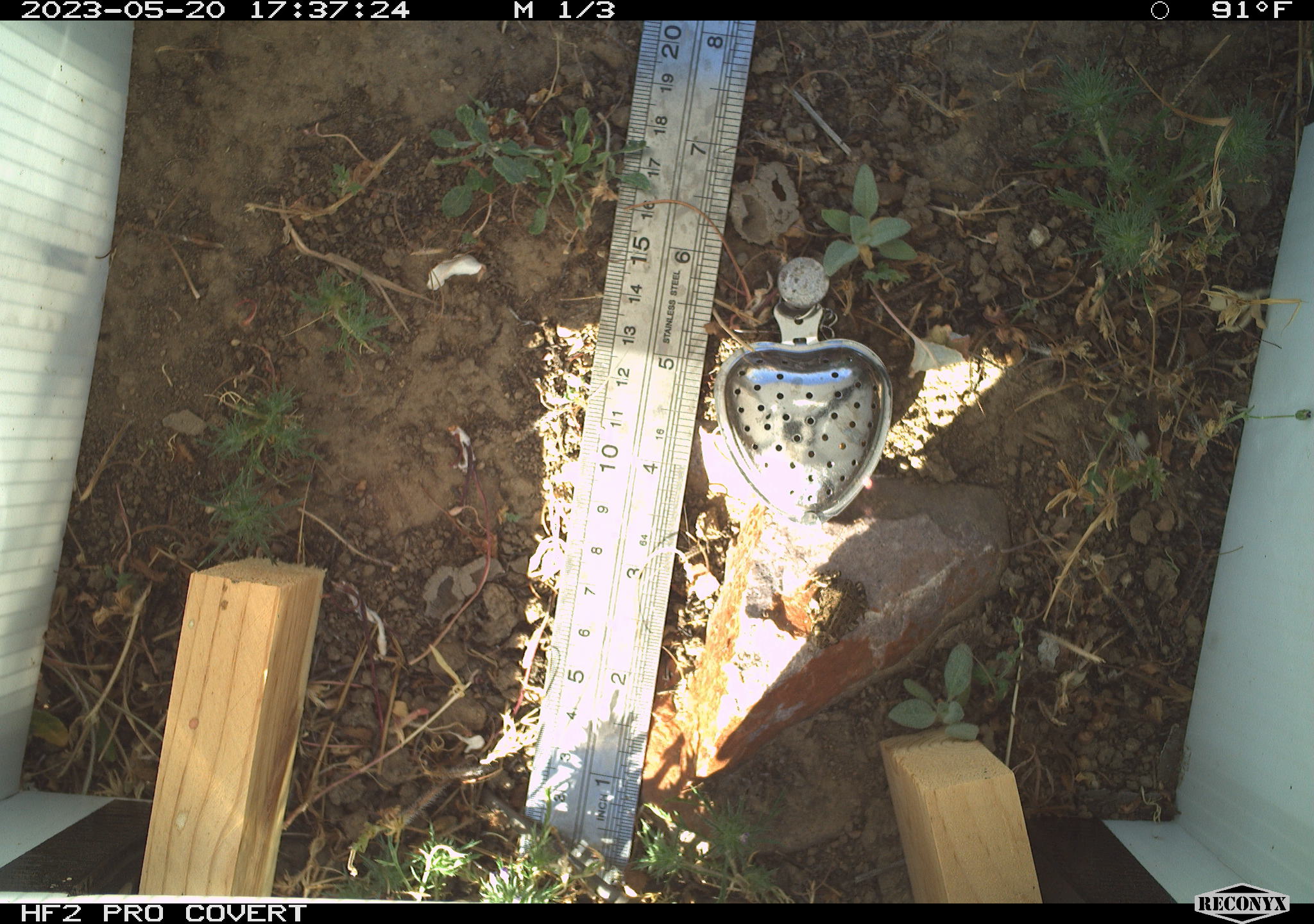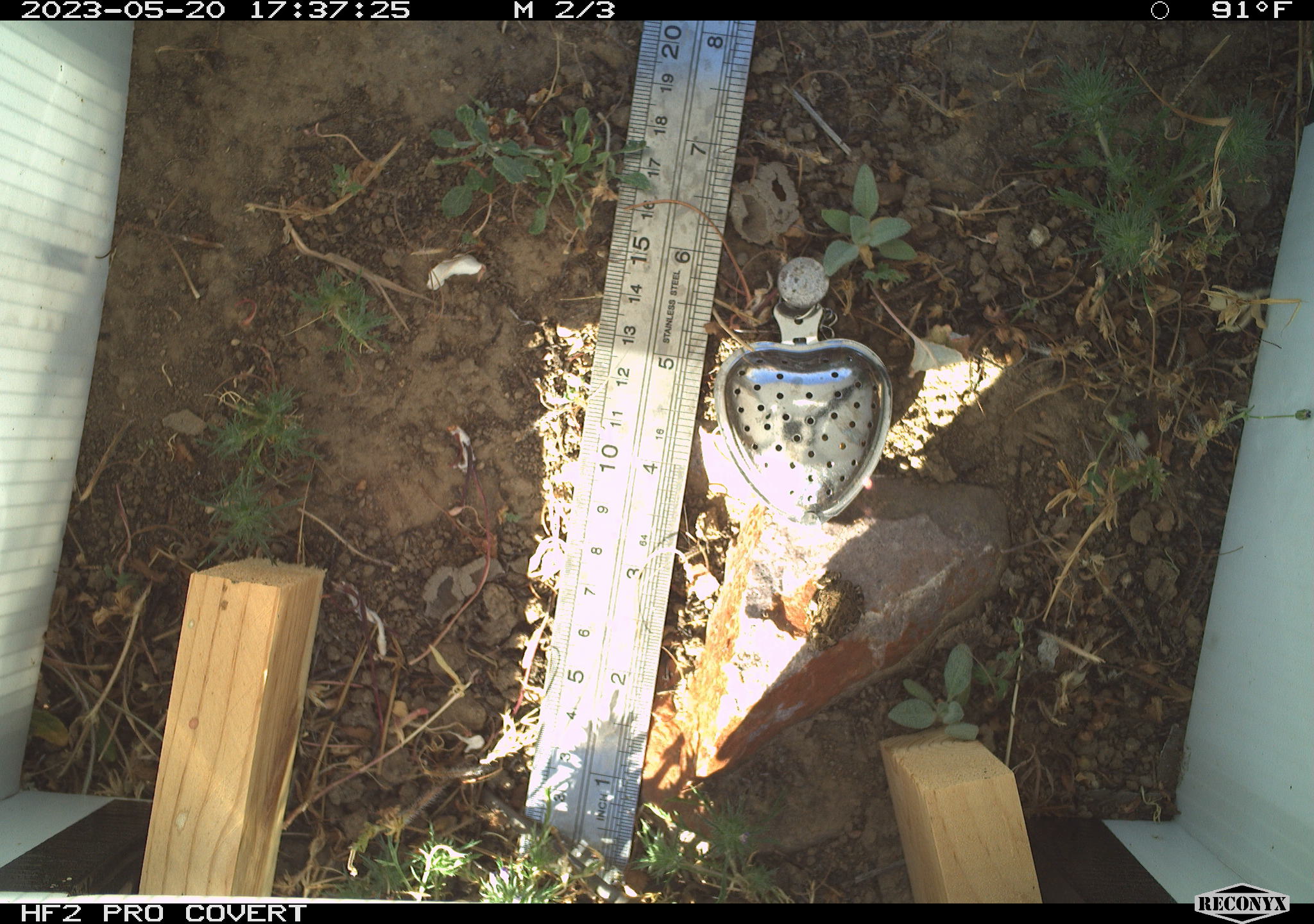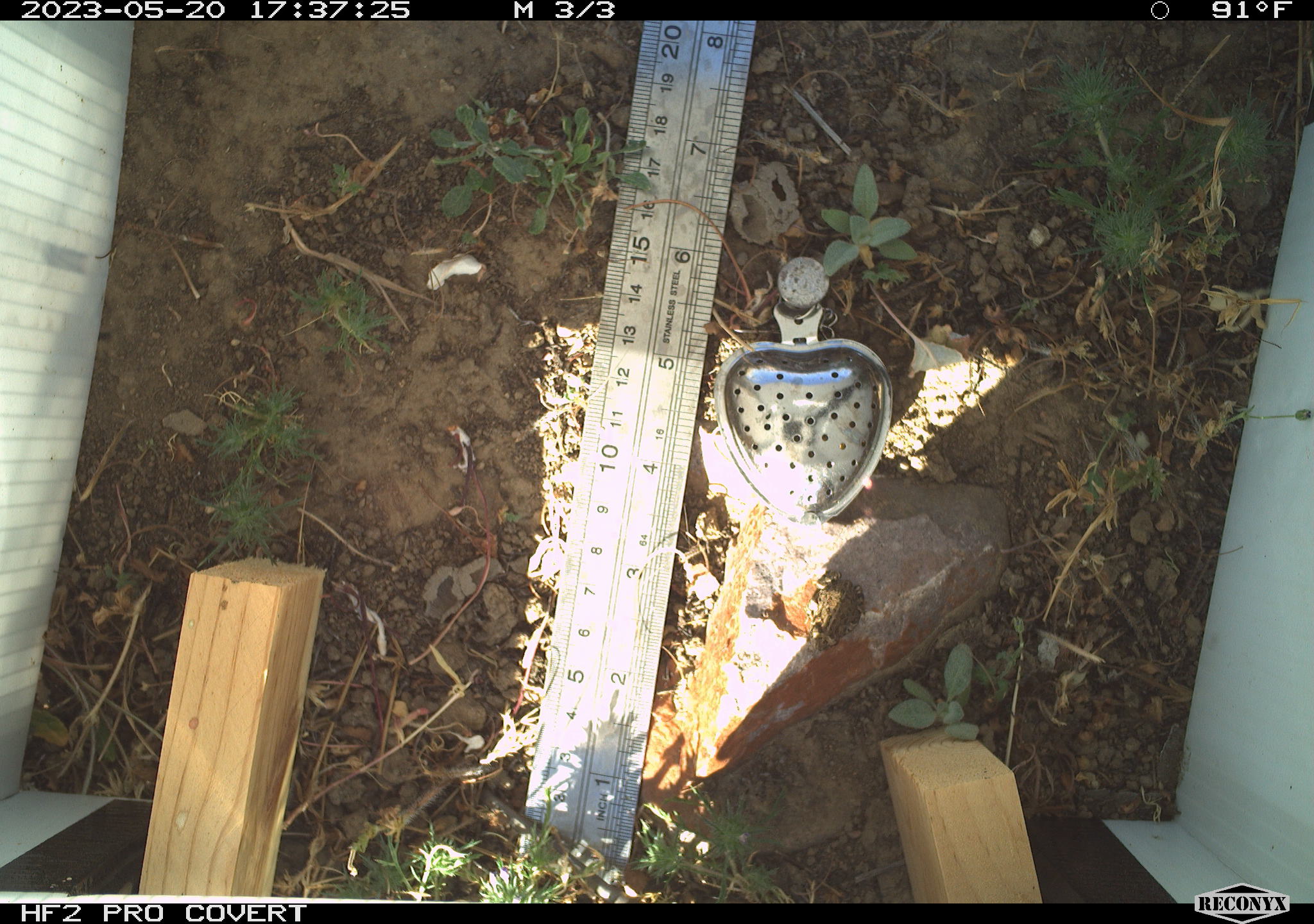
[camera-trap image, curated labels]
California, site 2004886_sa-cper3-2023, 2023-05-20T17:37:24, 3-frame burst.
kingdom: Animalia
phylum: Chordata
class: Amphibia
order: Anura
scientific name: Anura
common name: frogs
Frogs (Anura).